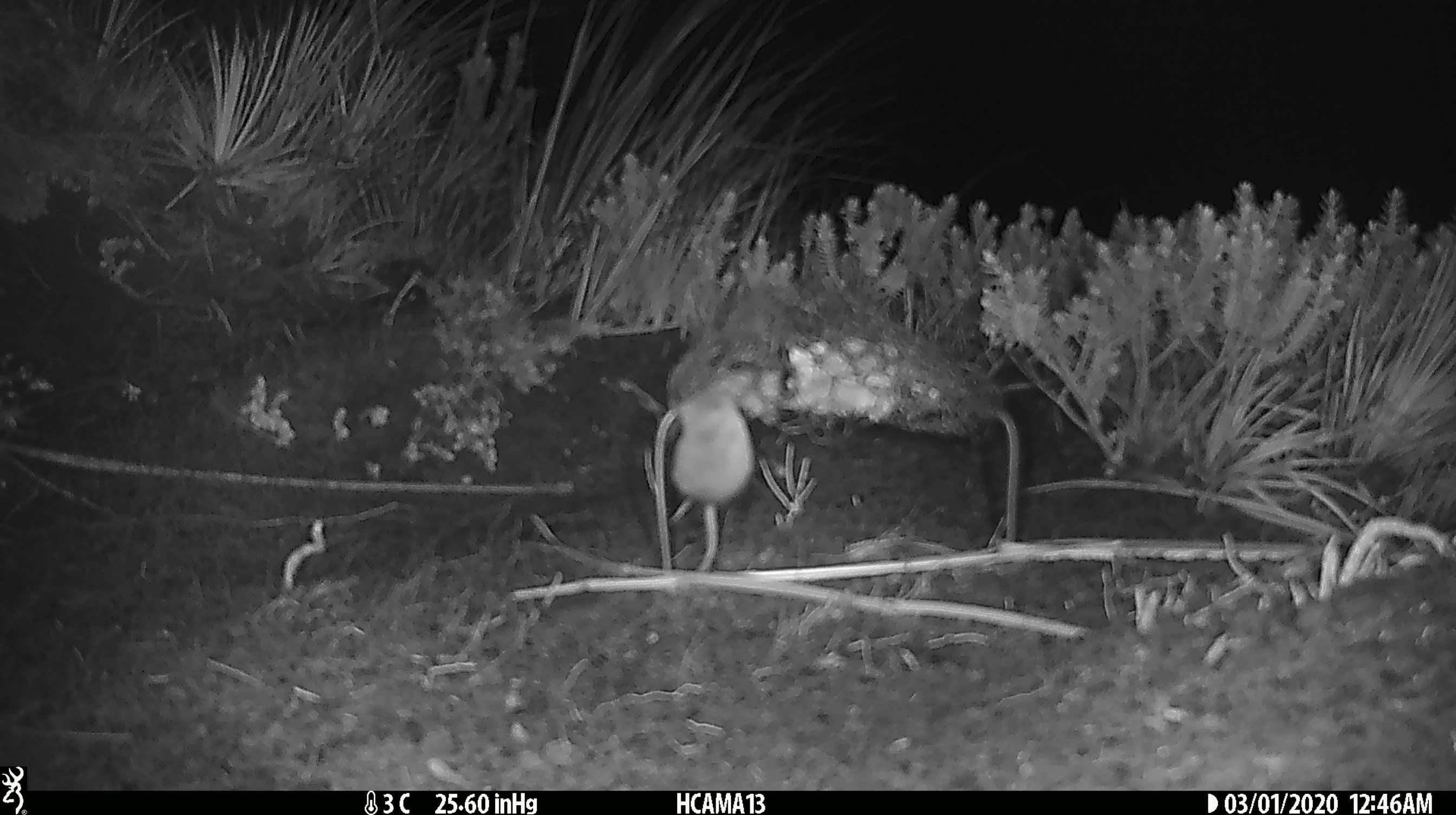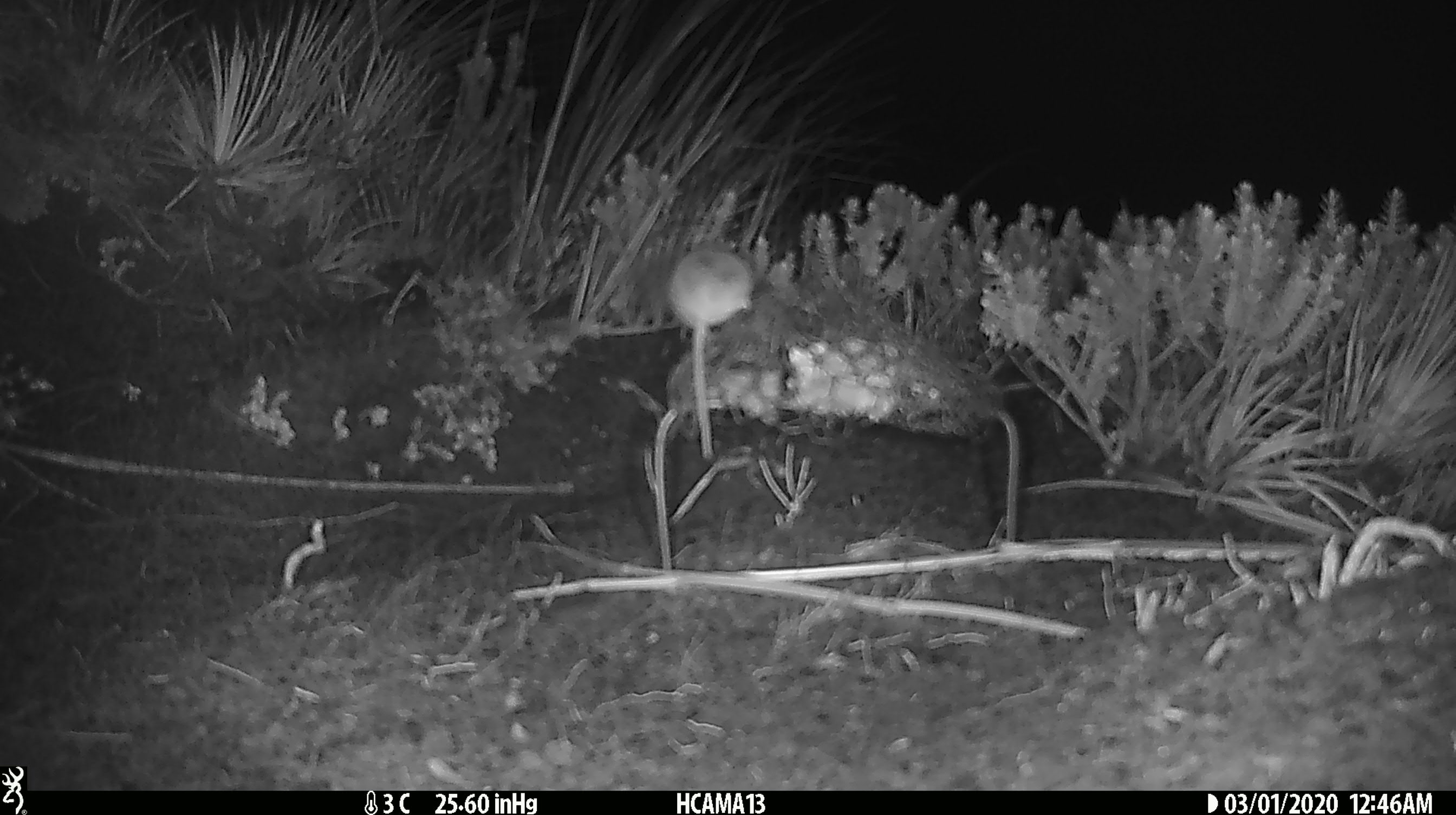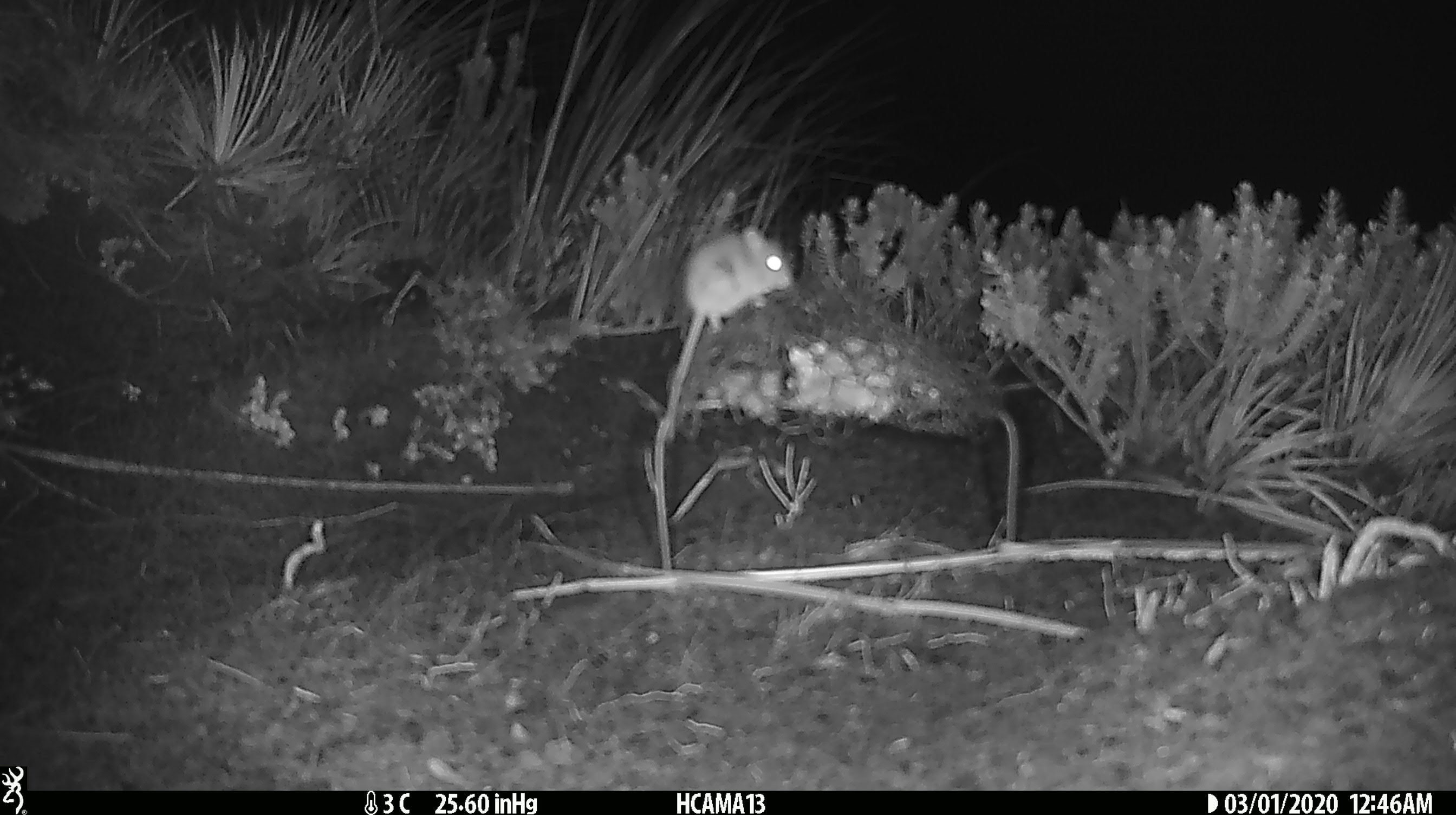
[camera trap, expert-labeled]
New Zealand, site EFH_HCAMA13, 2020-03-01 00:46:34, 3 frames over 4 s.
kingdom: Animalia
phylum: Chordata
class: Mammalia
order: Rodentia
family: Muridae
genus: Mus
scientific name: Mus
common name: mouse